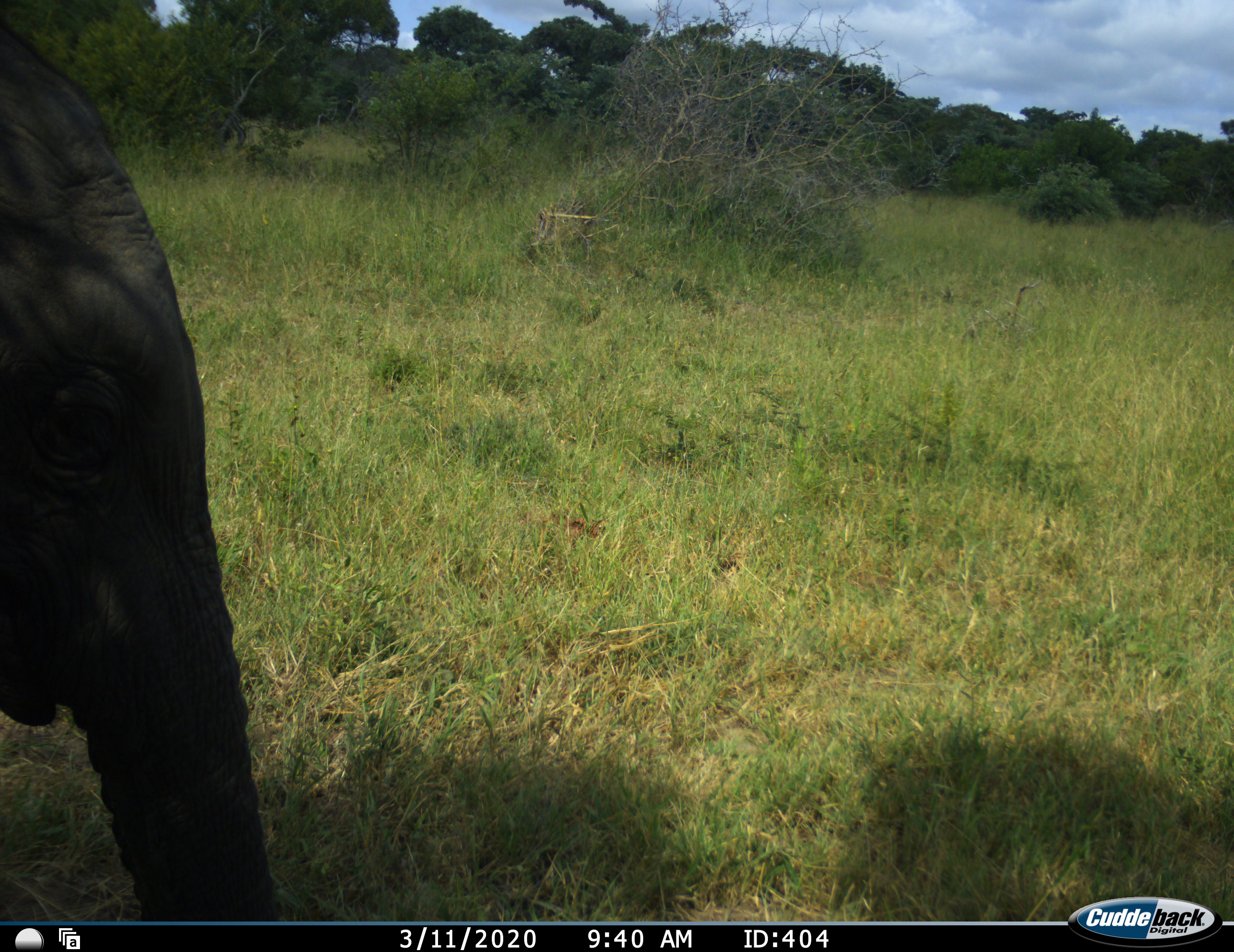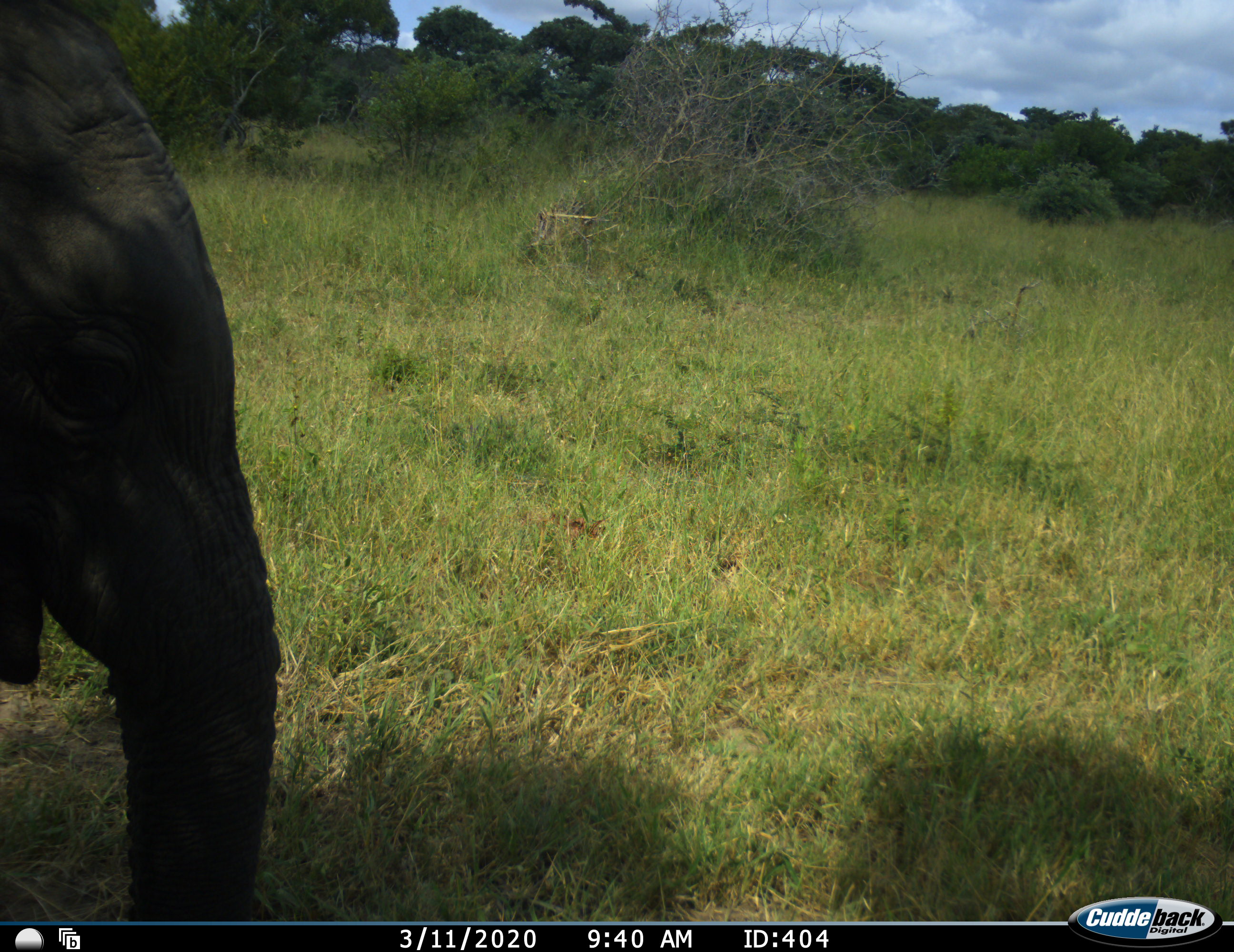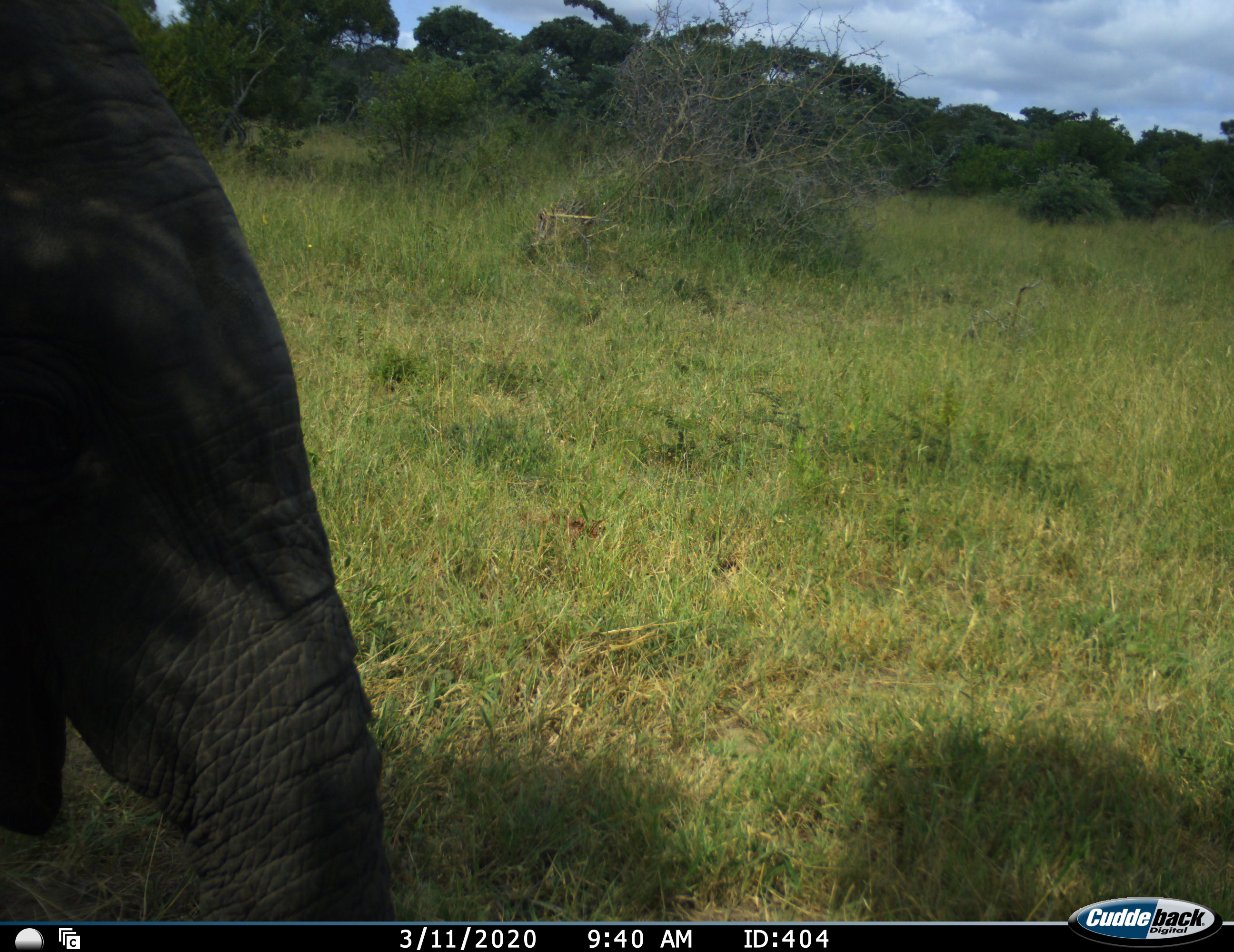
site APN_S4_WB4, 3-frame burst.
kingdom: Animalia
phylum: Chordata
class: Mammalia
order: Proboscidea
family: Elephantidae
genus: Loxodonta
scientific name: Loxodonta africana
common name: african bush elephant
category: elephant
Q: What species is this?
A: Elephant (african bush elephant) (Loxodonta africana).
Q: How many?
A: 1.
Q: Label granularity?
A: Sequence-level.